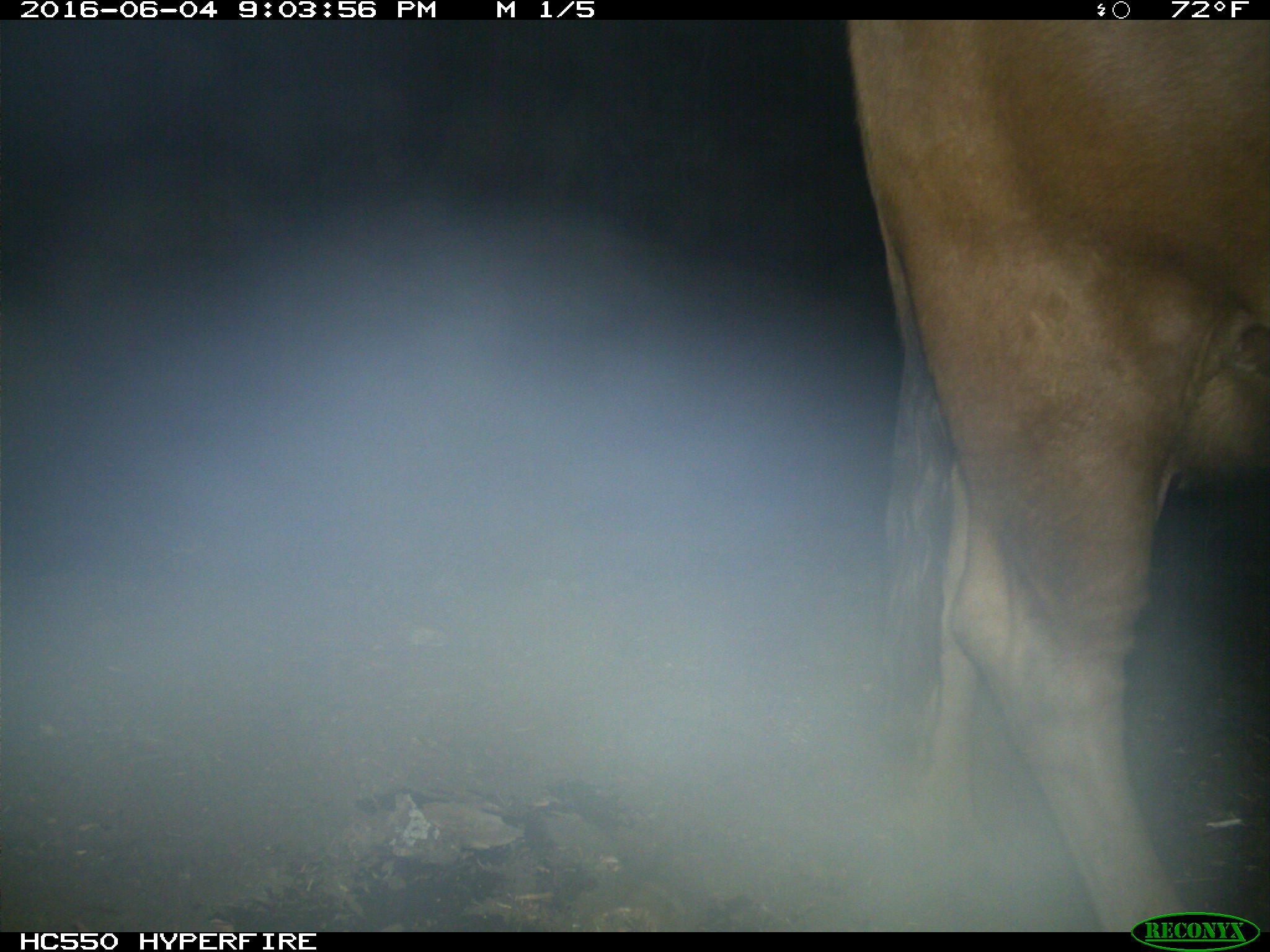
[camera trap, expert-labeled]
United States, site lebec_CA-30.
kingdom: Animalia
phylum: Chordata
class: Mammalia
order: Artiodactyla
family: Bovidae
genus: Bos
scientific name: Bos taurus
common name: domestic cow